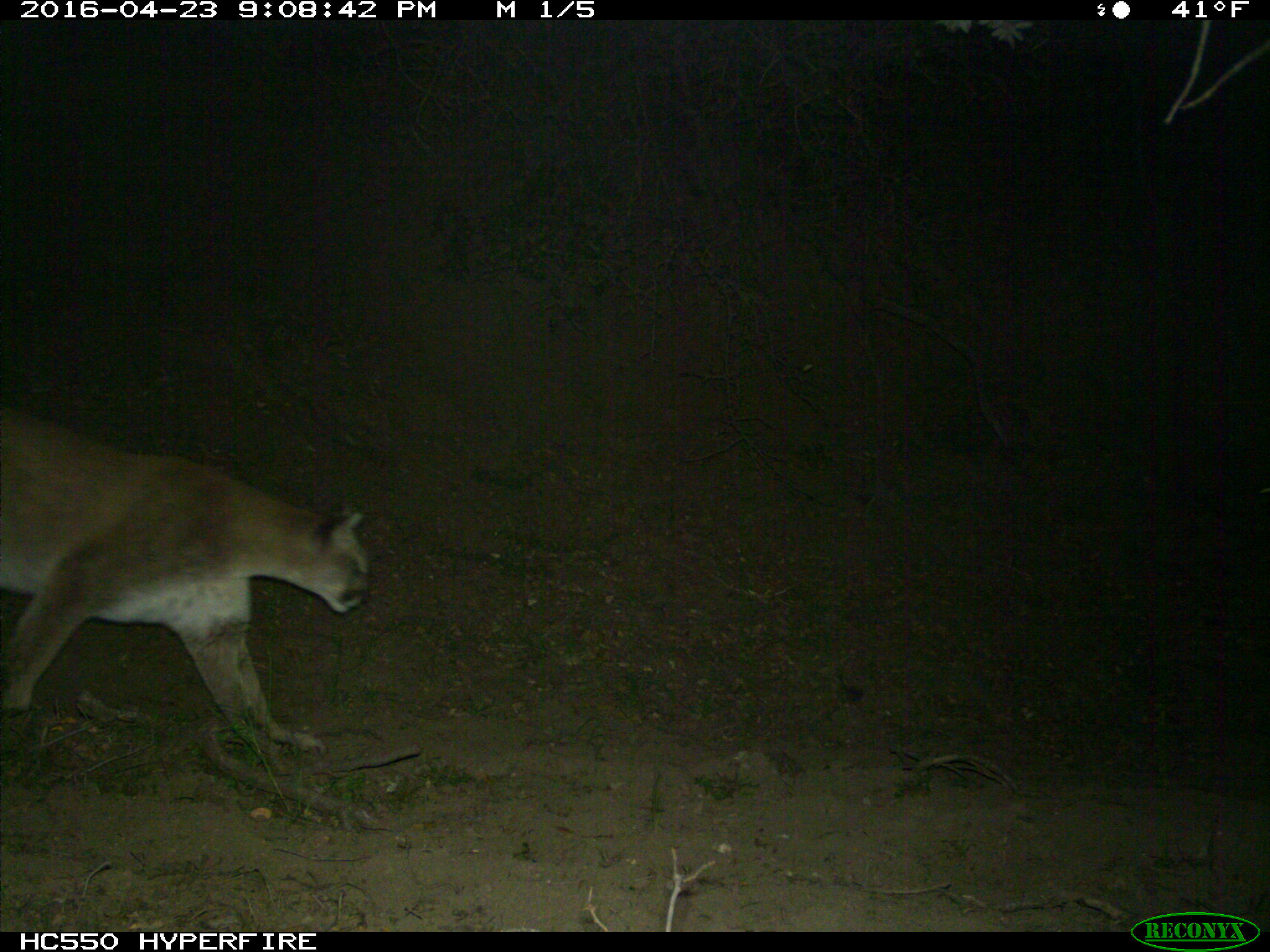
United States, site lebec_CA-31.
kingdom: Animalia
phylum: Chordata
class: Mammalia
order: Carnivora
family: Felidae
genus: Puma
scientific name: Puma concolor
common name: mountain lion